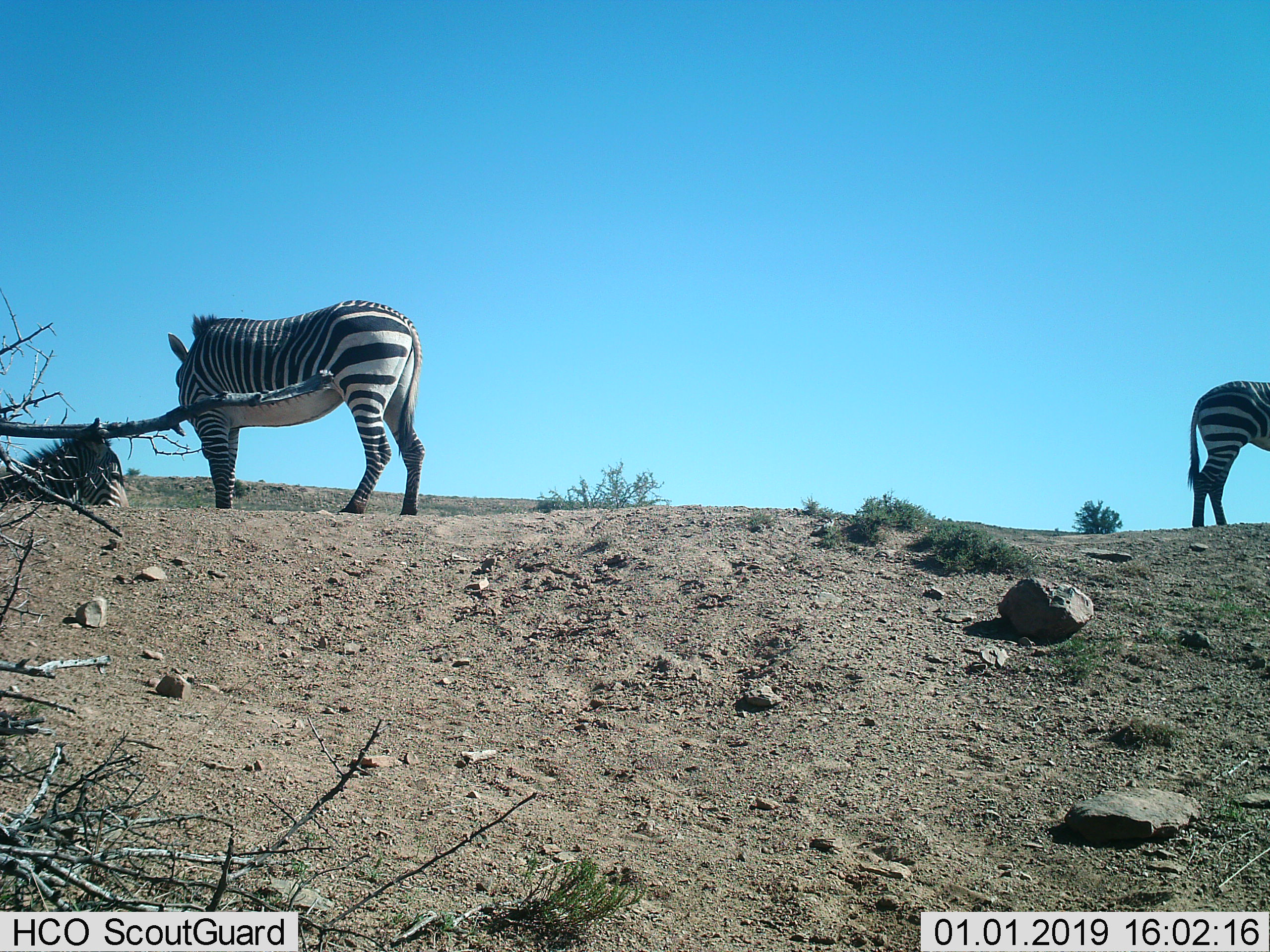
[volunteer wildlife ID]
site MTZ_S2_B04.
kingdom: Animalia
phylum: Chordata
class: Mammalia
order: Perissodactyla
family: Equidae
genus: Equus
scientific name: Equus zebra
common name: mountain zebra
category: zebramountain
Zebramountain (mountain zebra) (Equus zebra), count 3. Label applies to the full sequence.